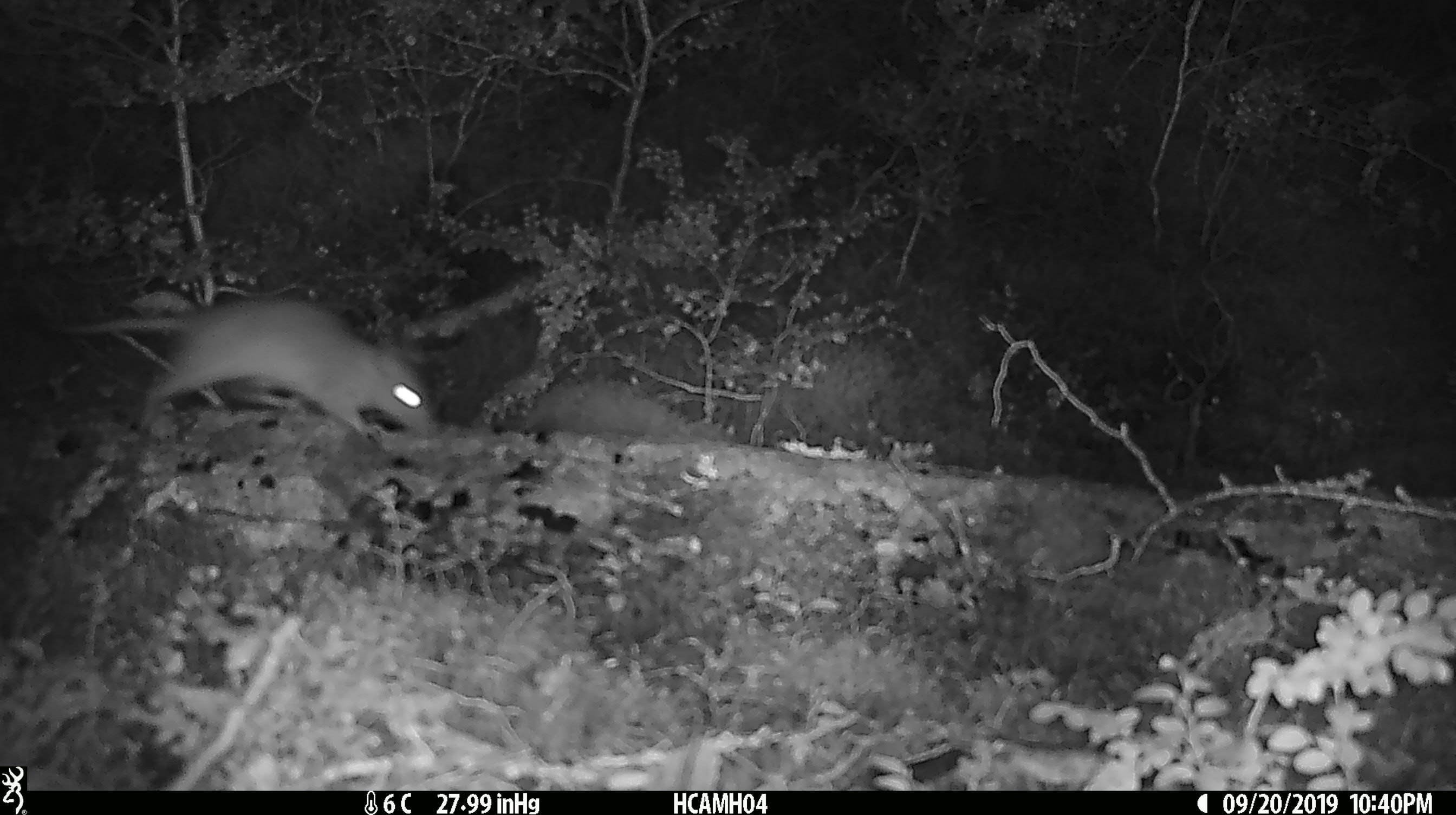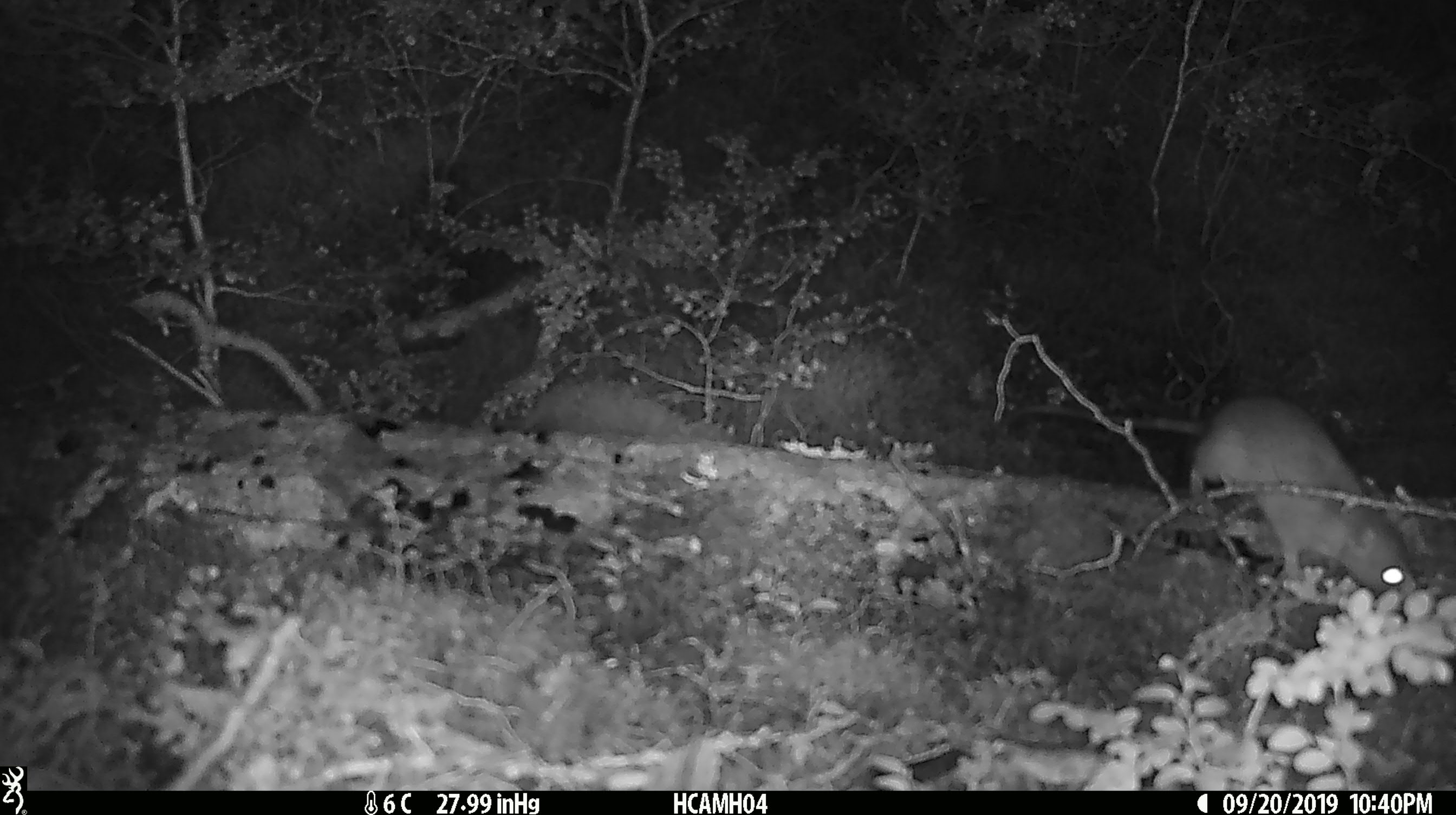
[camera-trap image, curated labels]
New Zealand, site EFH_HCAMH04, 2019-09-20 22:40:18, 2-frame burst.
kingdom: Animalia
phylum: Chordata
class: Mammalia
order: Rodentia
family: Muridae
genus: Mus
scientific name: Mus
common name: mouse